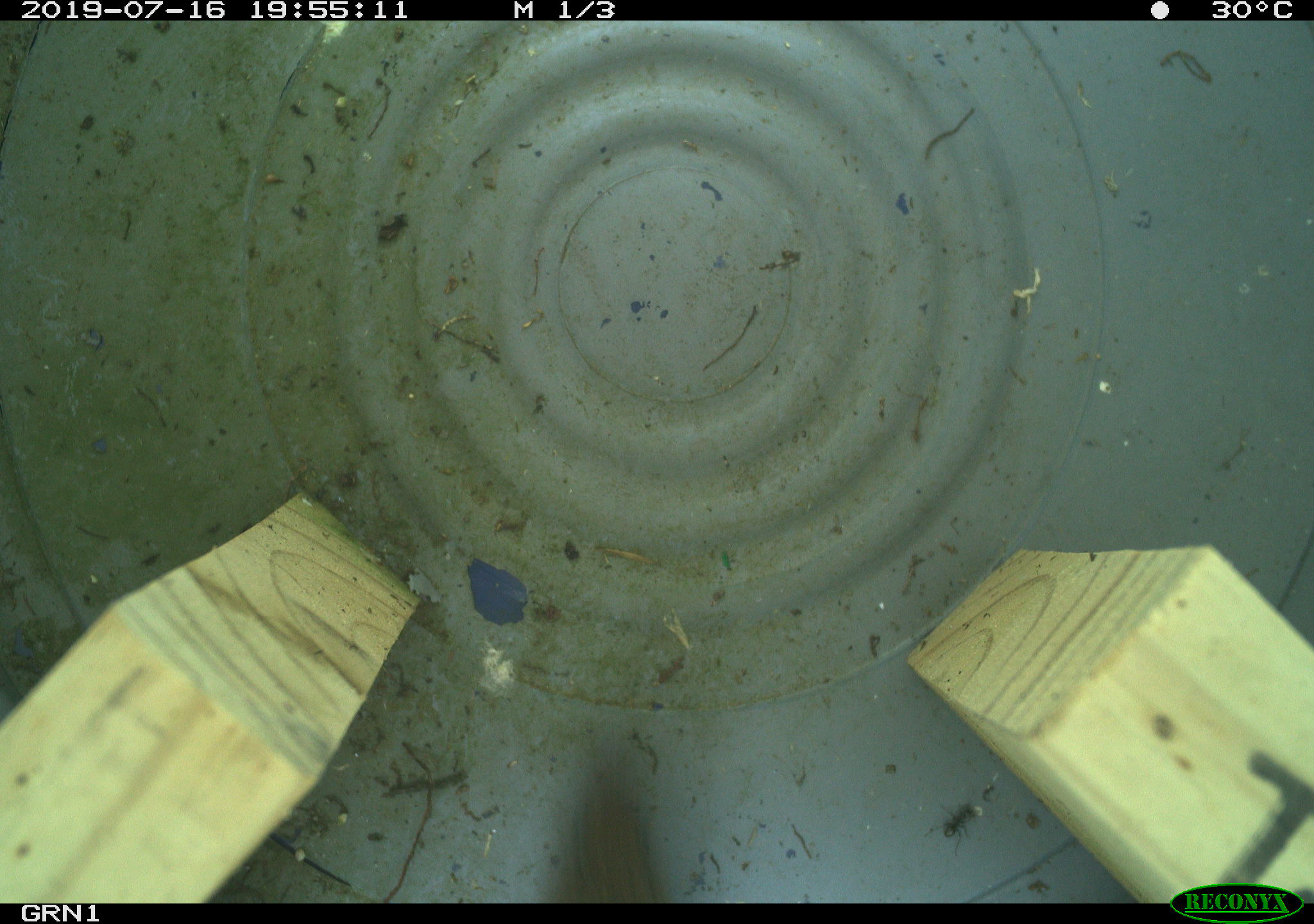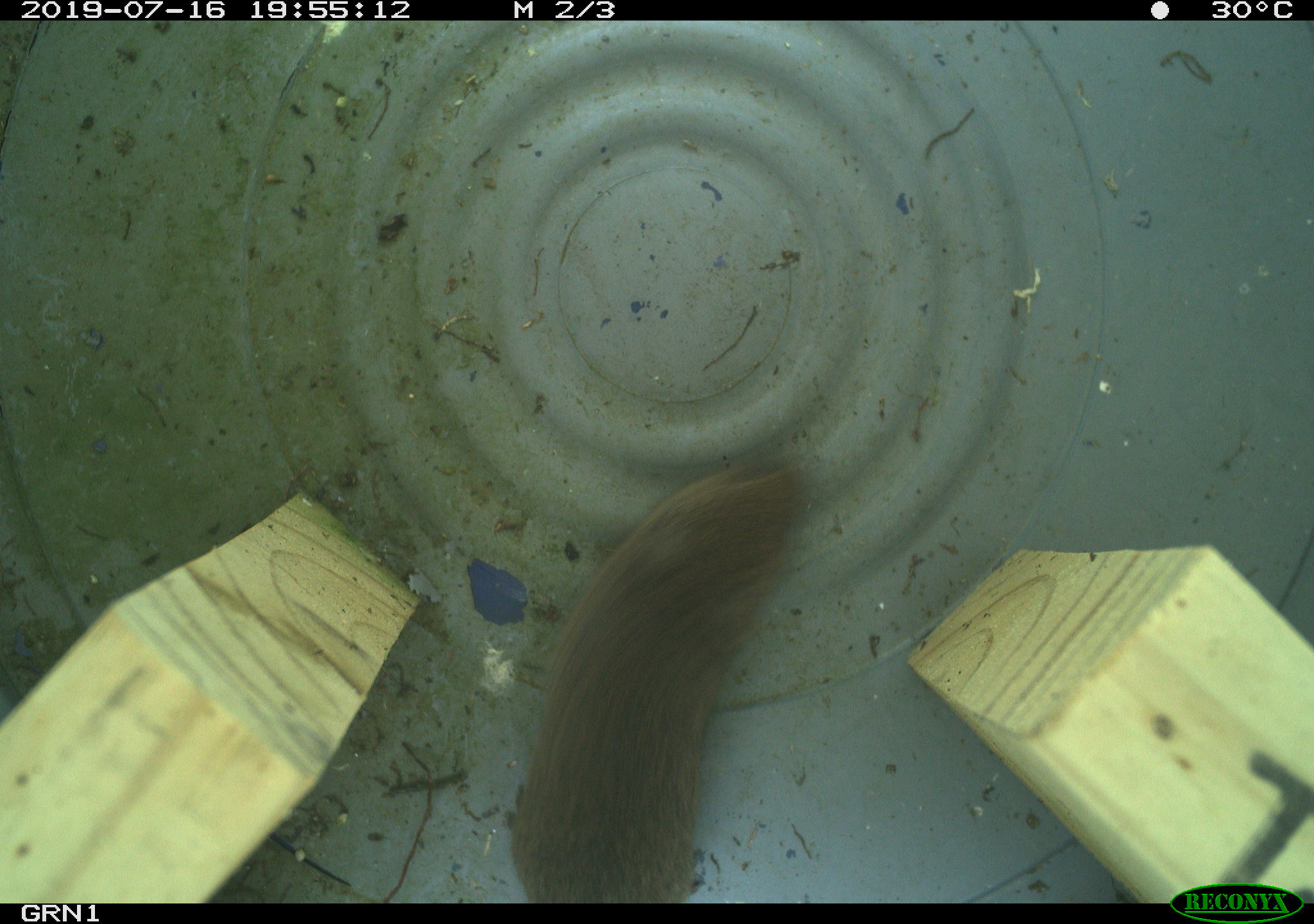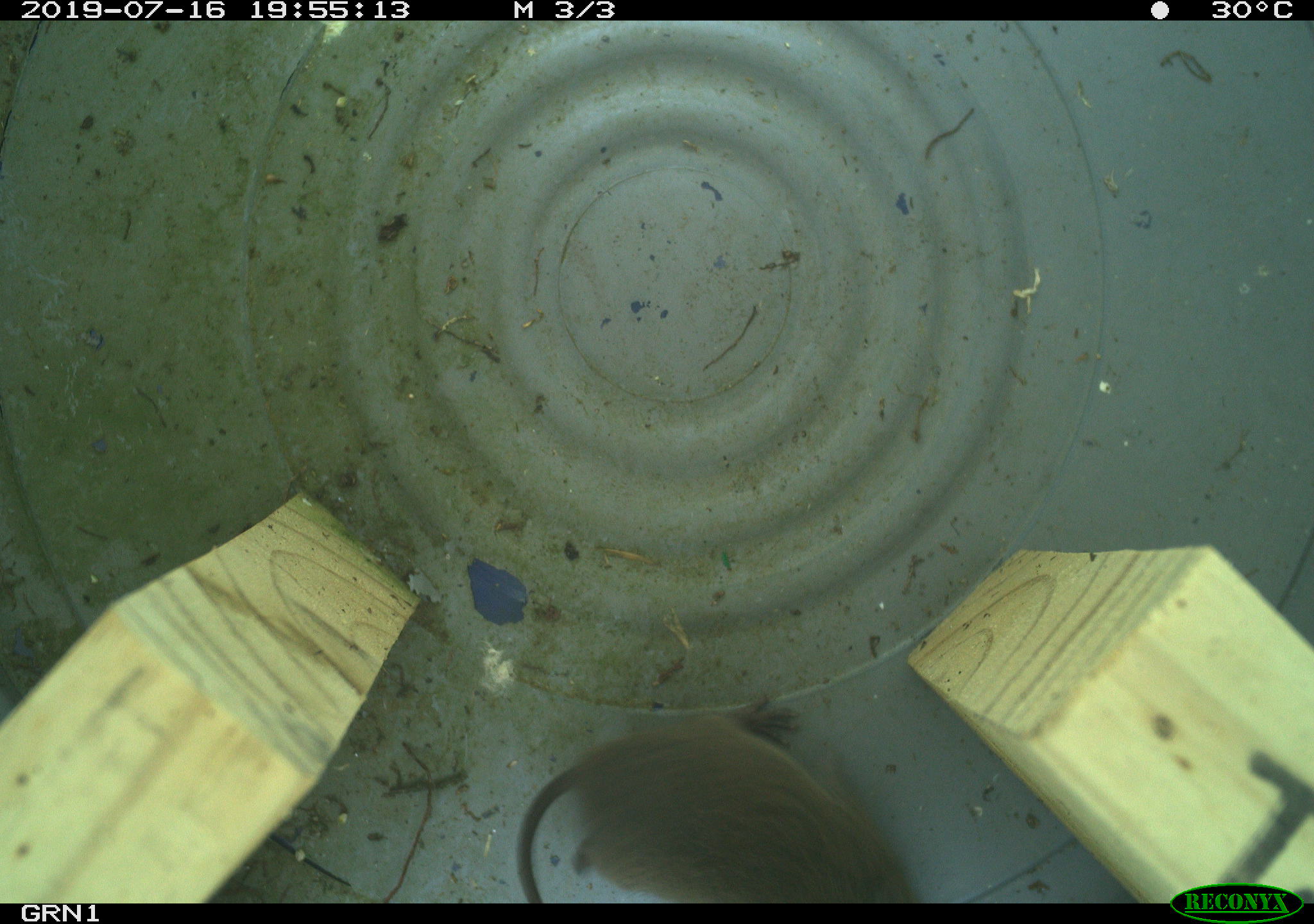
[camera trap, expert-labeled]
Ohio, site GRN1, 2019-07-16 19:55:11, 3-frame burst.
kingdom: Animalia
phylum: Chordata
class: Mammalia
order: Rodentia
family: Cricetidae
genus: Microtus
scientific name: Microtus pennsylvanicus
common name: meadow vole